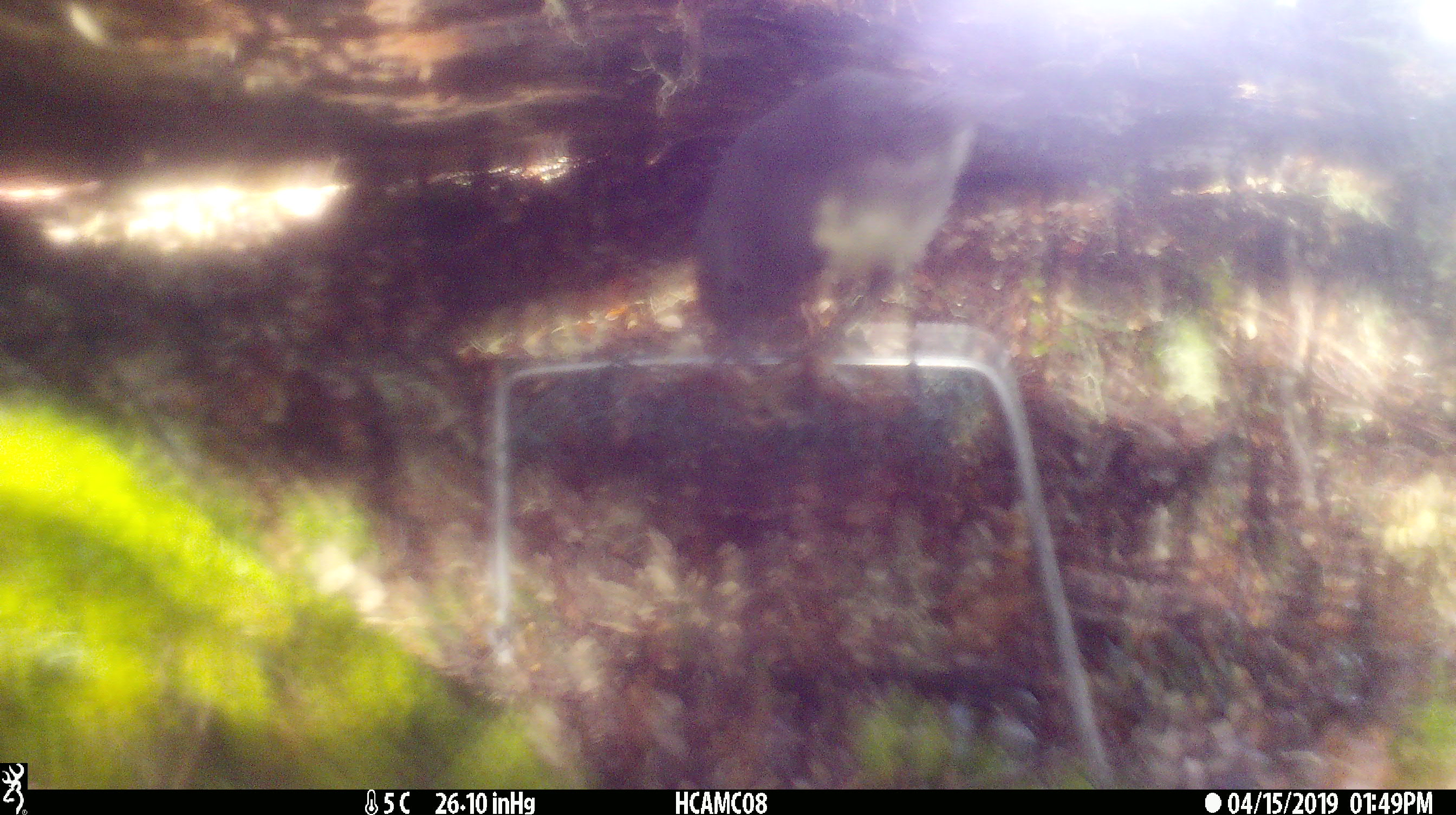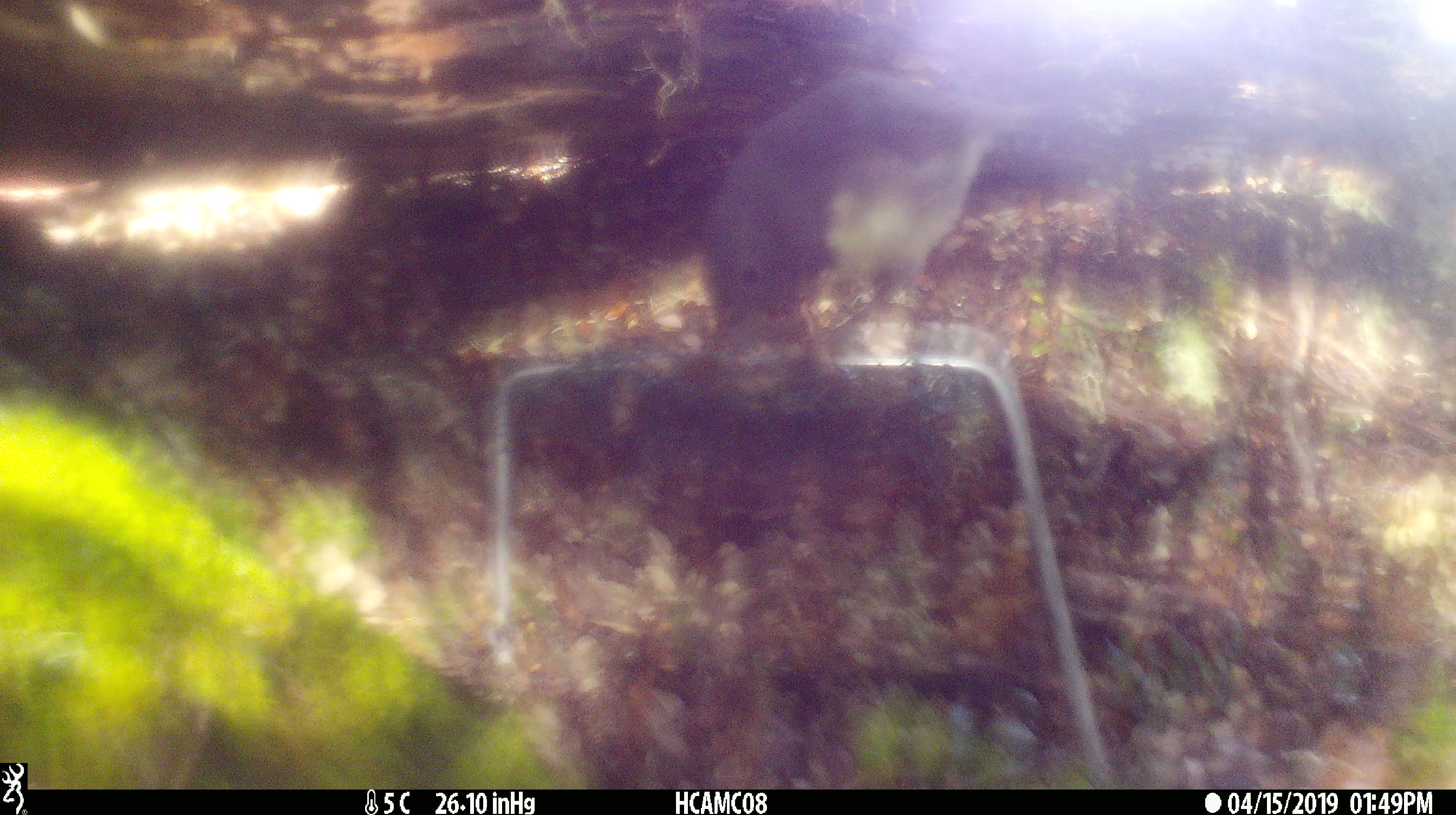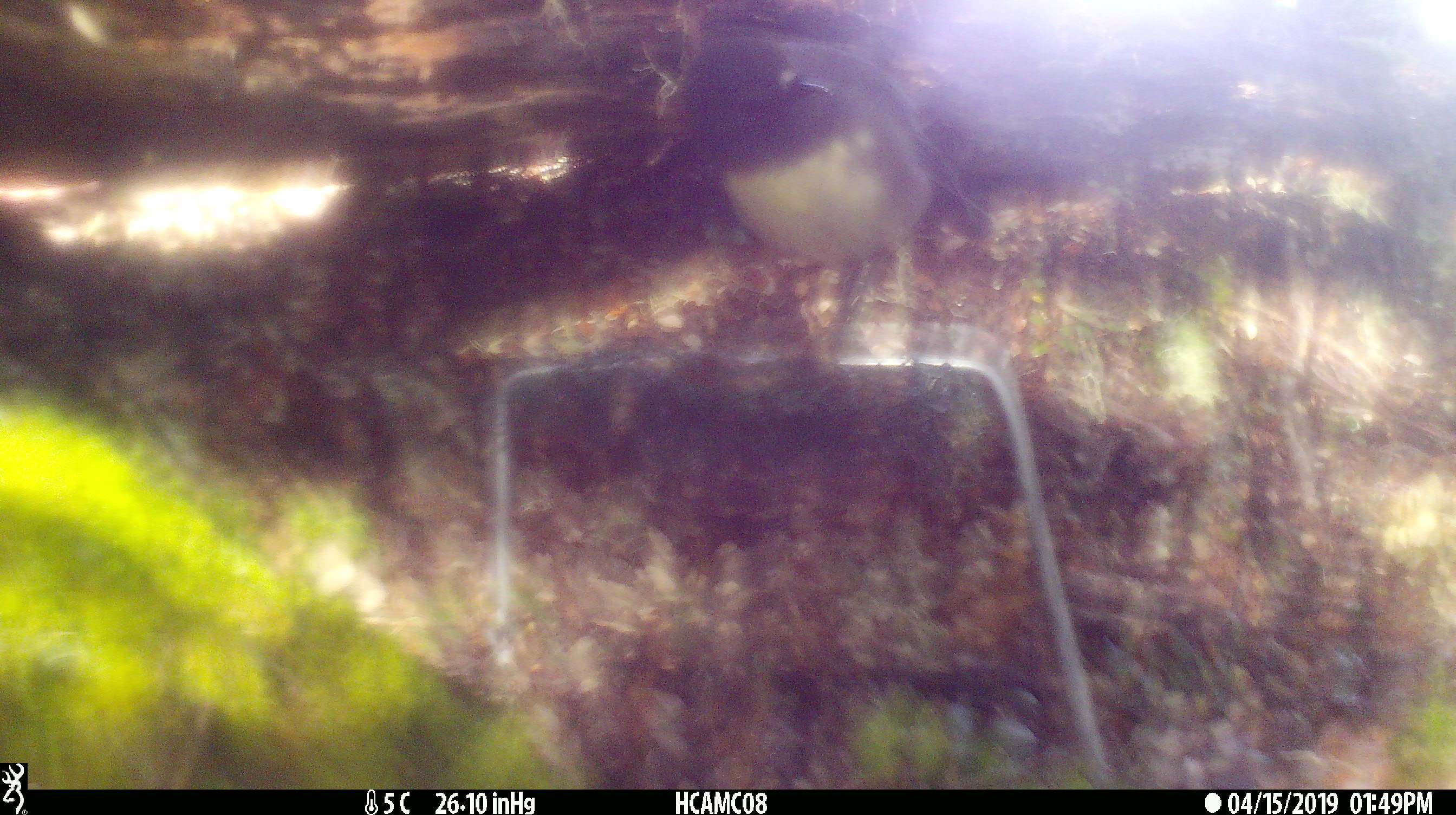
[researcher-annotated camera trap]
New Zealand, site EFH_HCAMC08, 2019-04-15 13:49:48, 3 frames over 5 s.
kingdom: Animalia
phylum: Chordata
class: Aves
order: Passeriformes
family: Petroicidae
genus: Petroica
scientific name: Petroica australis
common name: new zealand robin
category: robin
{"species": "robin (new zealand robin) (Petroica australis)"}